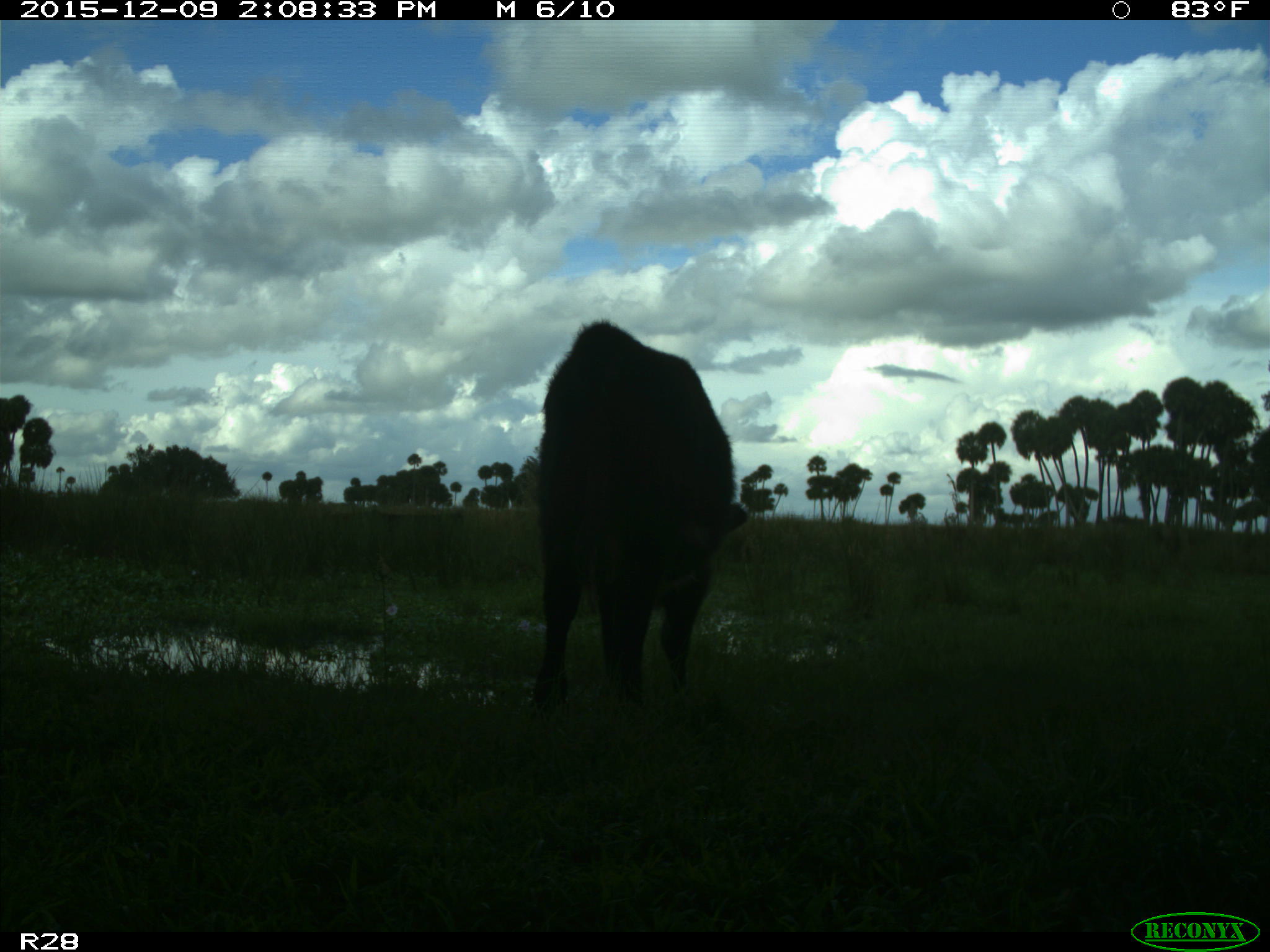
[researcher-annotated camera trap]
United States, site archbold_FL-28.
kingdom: Animalia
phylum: Chordata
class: Mammalia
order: Artiodactyla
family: Bovidae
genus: Bos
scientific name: Bos taurus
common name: domestic cow